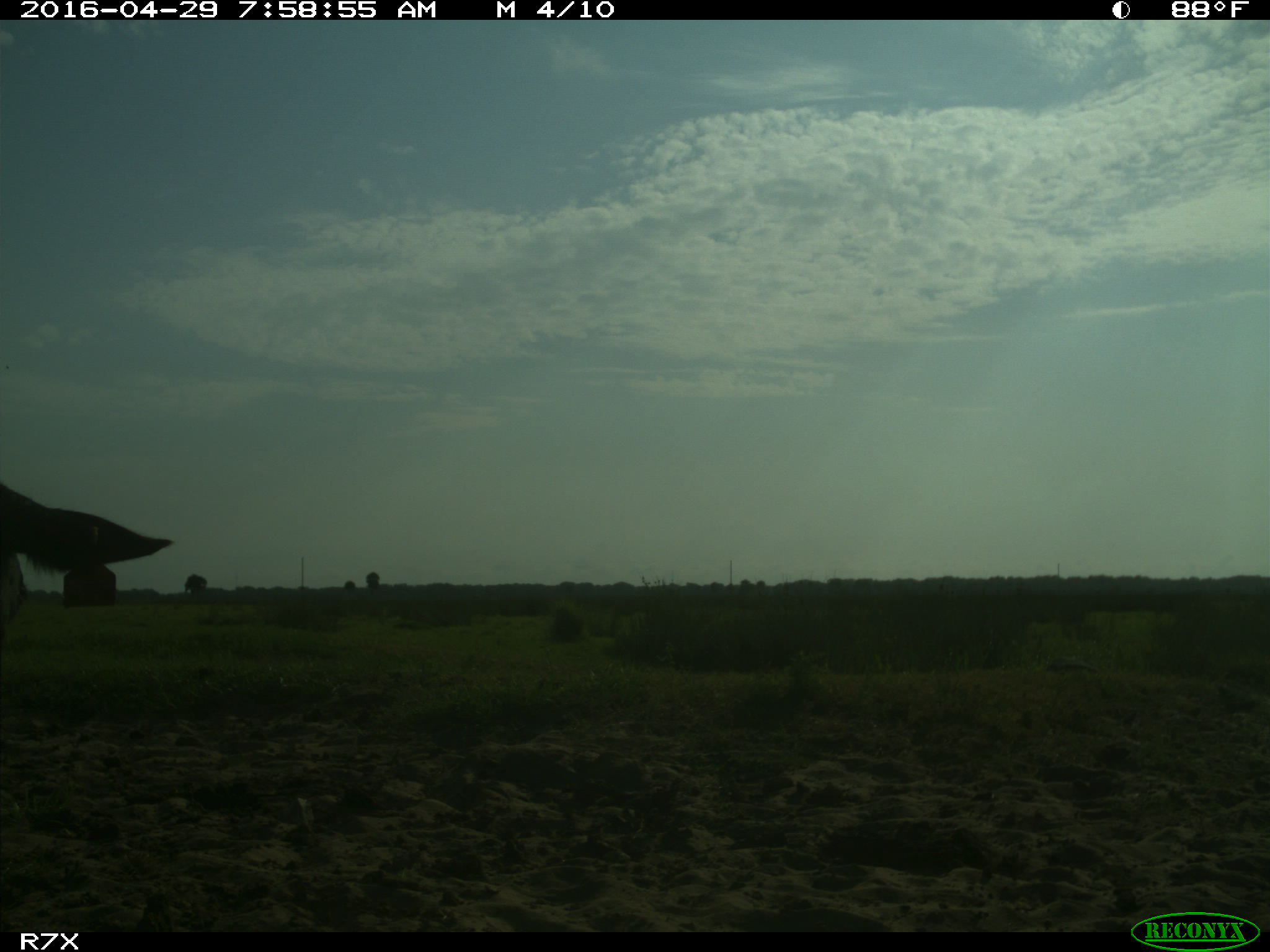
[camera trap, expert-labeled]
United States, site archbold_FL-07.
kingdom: Animalia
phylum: Chordata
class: Mammalia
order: Artiodactyla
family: Bovidae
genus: Bos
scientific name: Bos taurus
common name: domestic cow